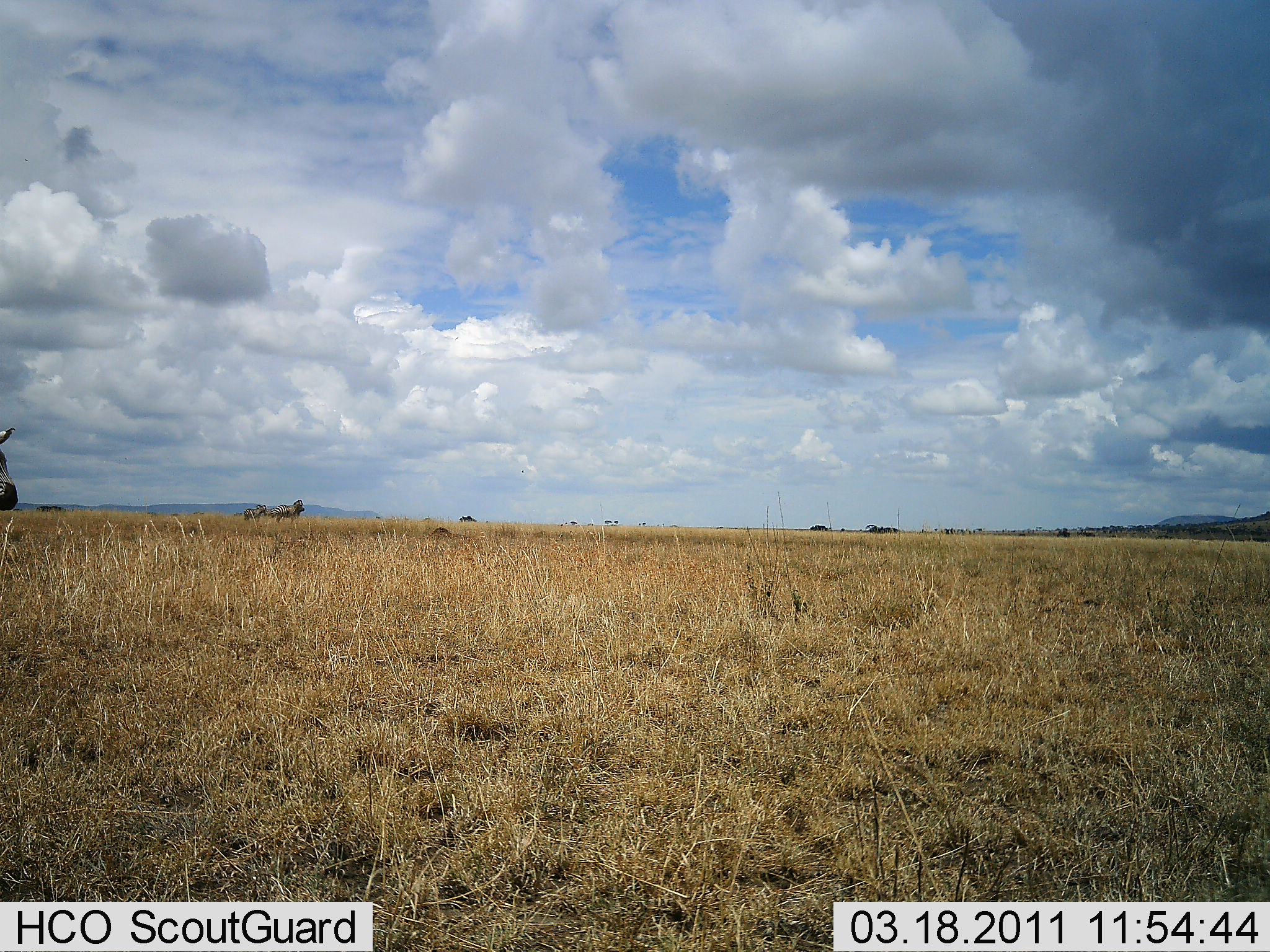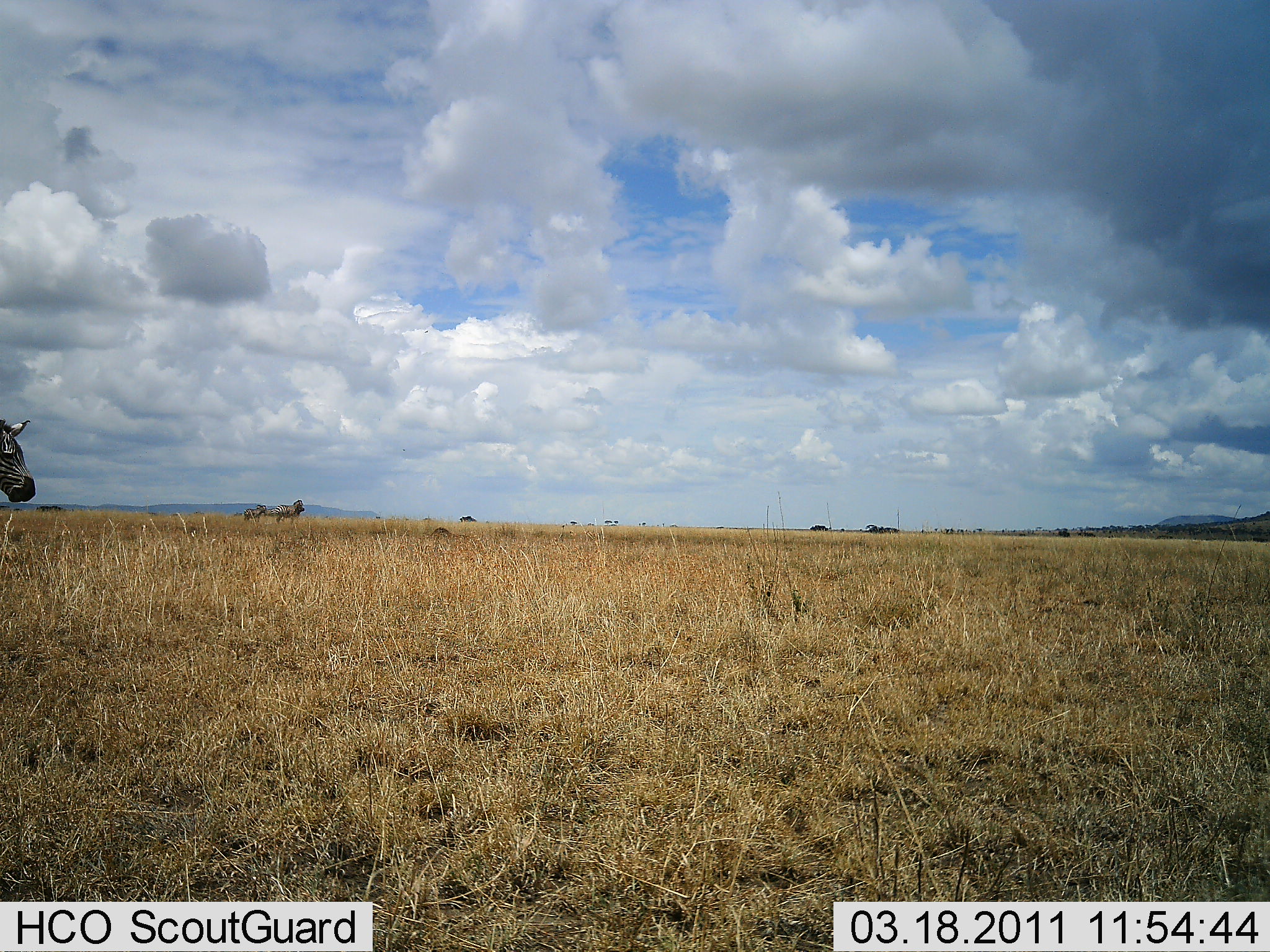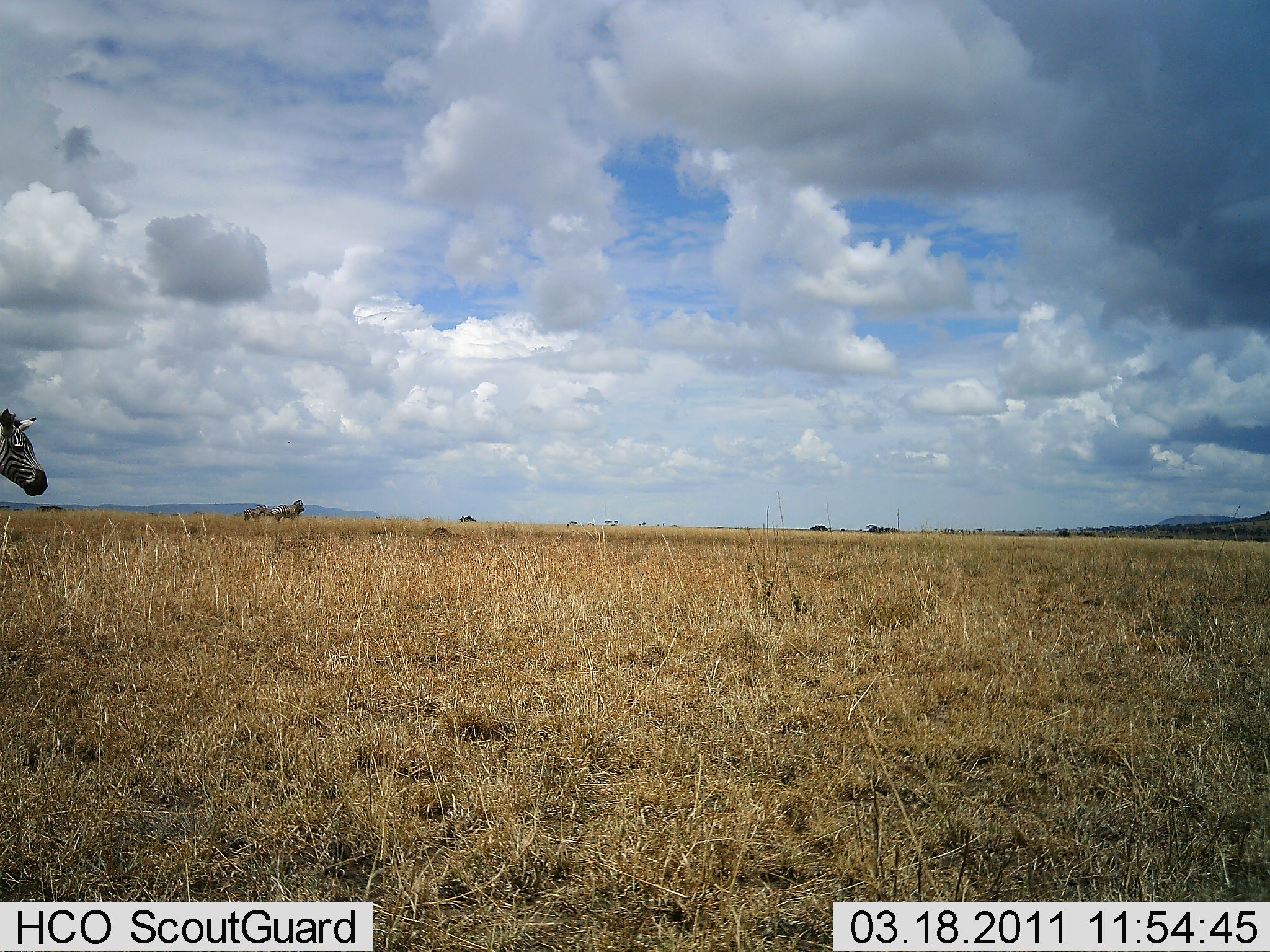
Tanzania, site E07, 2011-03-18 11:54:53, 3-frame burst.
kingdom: Animalia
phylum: Chordata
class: Mammalia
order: Perissodactyla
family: Equidae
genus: Equus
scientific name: Equus quagga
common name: plains zebra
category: zebra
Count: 1.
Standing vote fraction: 45%.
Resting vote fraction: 0%.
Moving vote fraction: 64%.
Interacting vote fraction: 0%.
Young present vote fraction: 0%.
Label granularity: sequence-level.